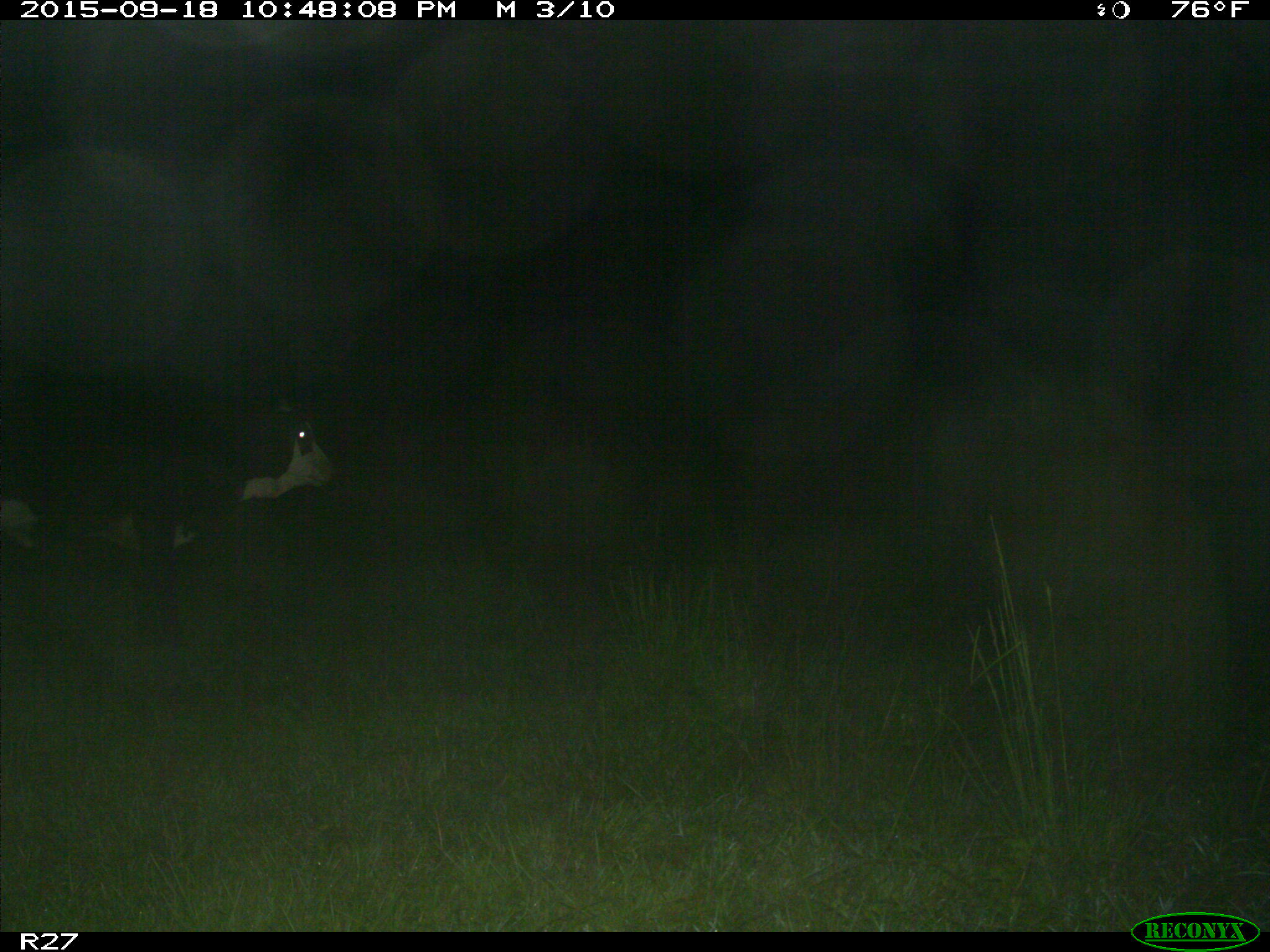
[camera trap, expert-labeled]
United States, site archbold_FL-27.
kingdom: Animalia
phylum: Chordata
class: Mammalia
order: Artiodactyla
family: Bovidae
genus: Bos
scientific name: Bos taurus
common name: domestic cow